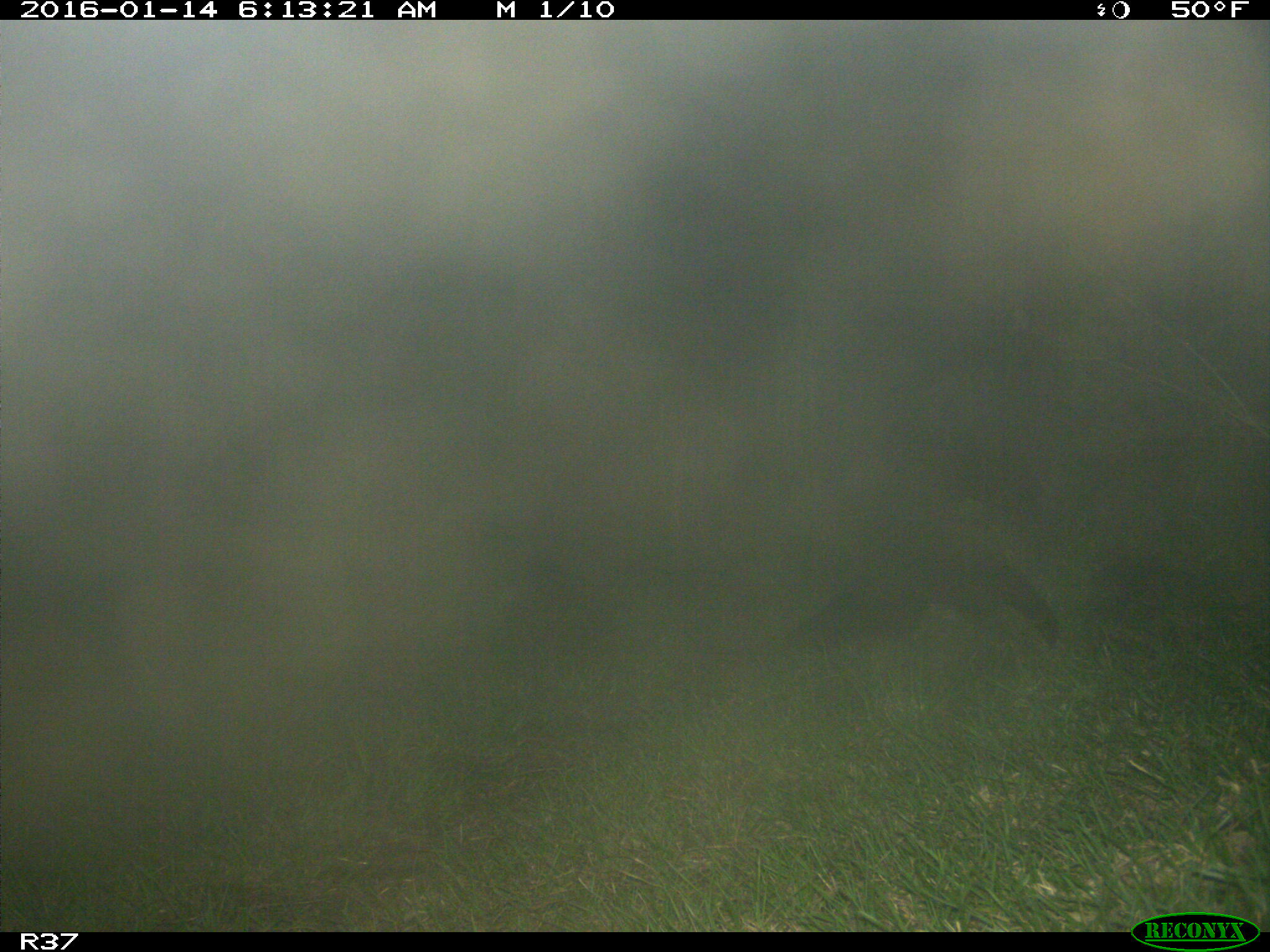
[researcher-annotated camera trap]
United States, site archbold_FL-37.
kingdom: Animalia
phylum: Chordata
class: Mammalia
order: Carnivora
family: Mustelidae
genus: Lontra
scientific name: Lontra canadensis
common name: north american river otter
Lontra canadensis (north american river otter).